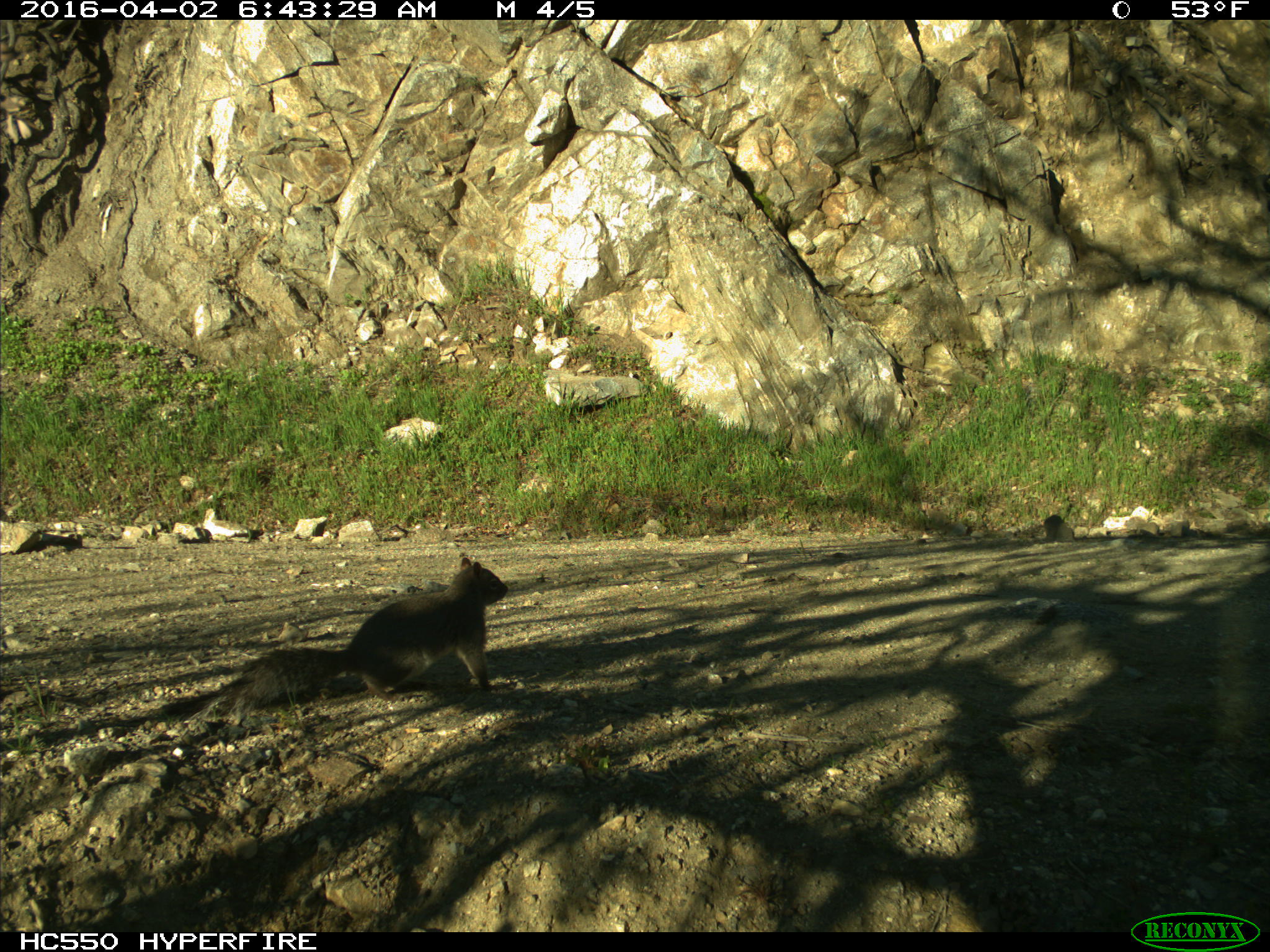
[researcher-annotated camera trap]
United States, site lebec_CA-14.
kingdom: Animalia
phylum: Chordata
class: Mammalia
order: Rodentia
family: Sciuridae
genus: Sciurus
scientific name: Sciurus carolinensis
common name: eastern gray squirrel